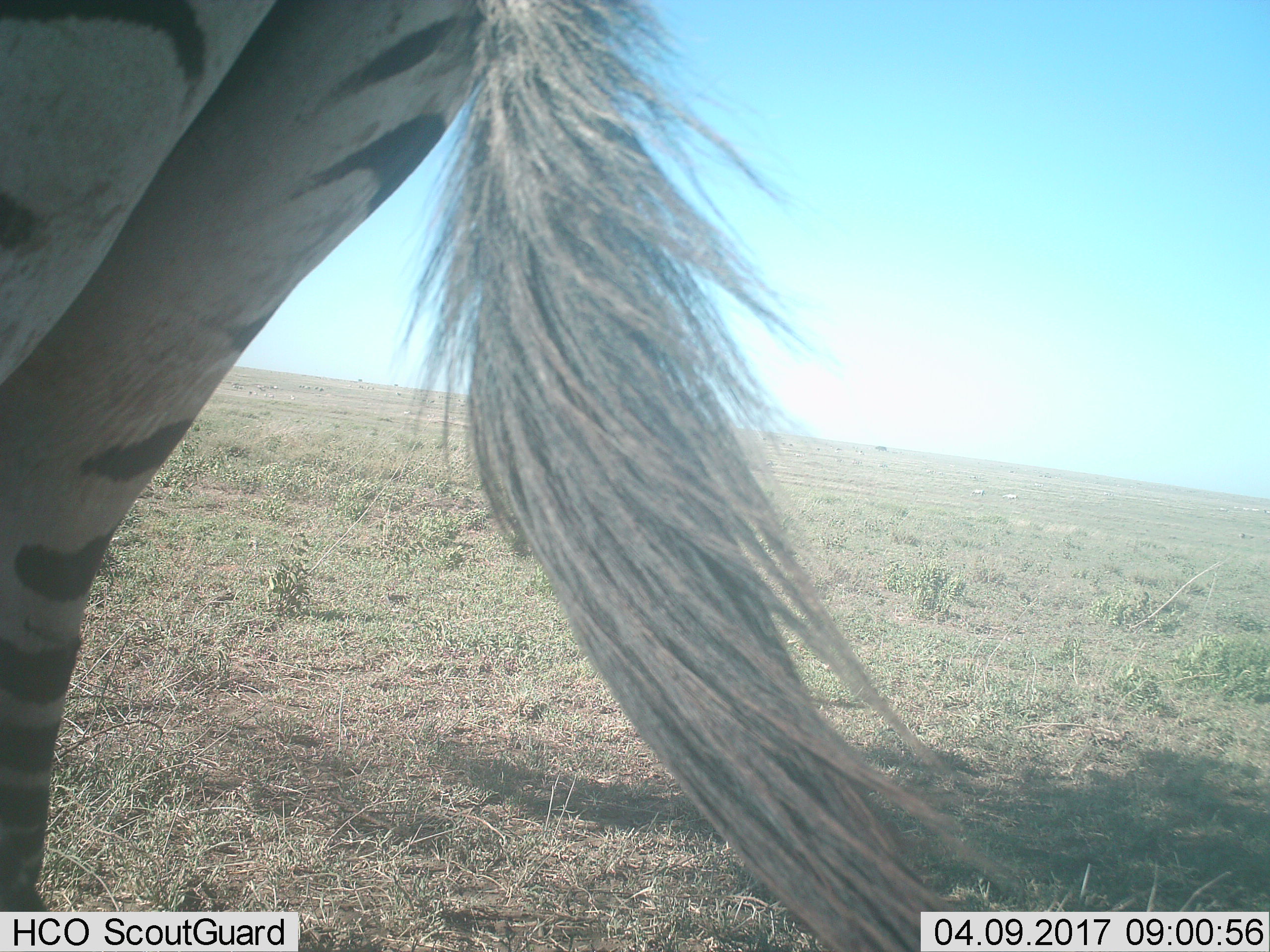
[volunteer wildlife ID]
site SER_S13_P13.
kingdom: Animalia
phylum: Chordata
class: Mammalia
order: Perissodactyla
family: Equidae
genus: Equus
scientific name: Equus quagga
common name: plains zebra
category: zebraplains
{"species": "zebraplains (plains zebra) (Equus quagga)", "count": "1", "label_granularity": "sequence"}